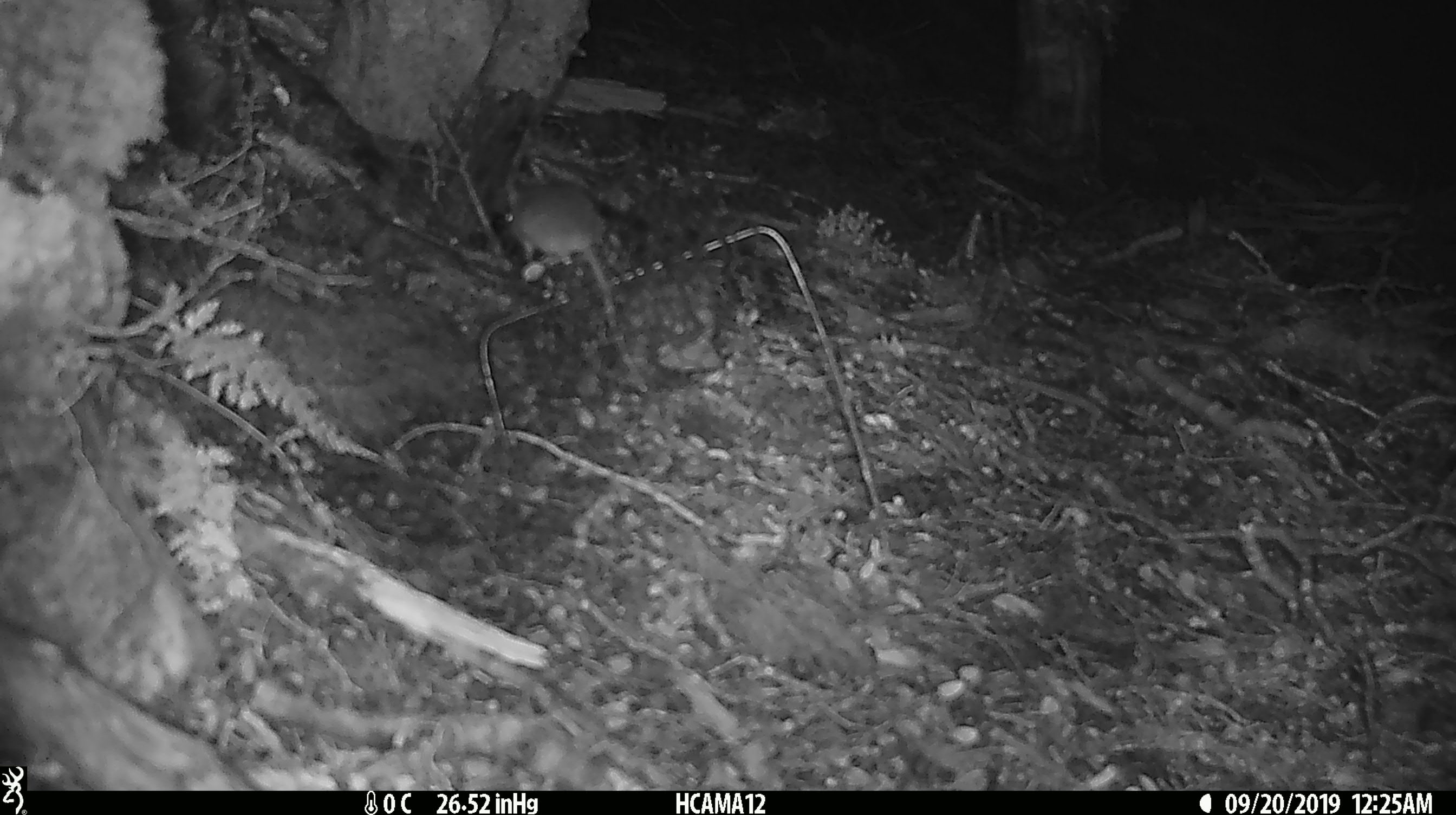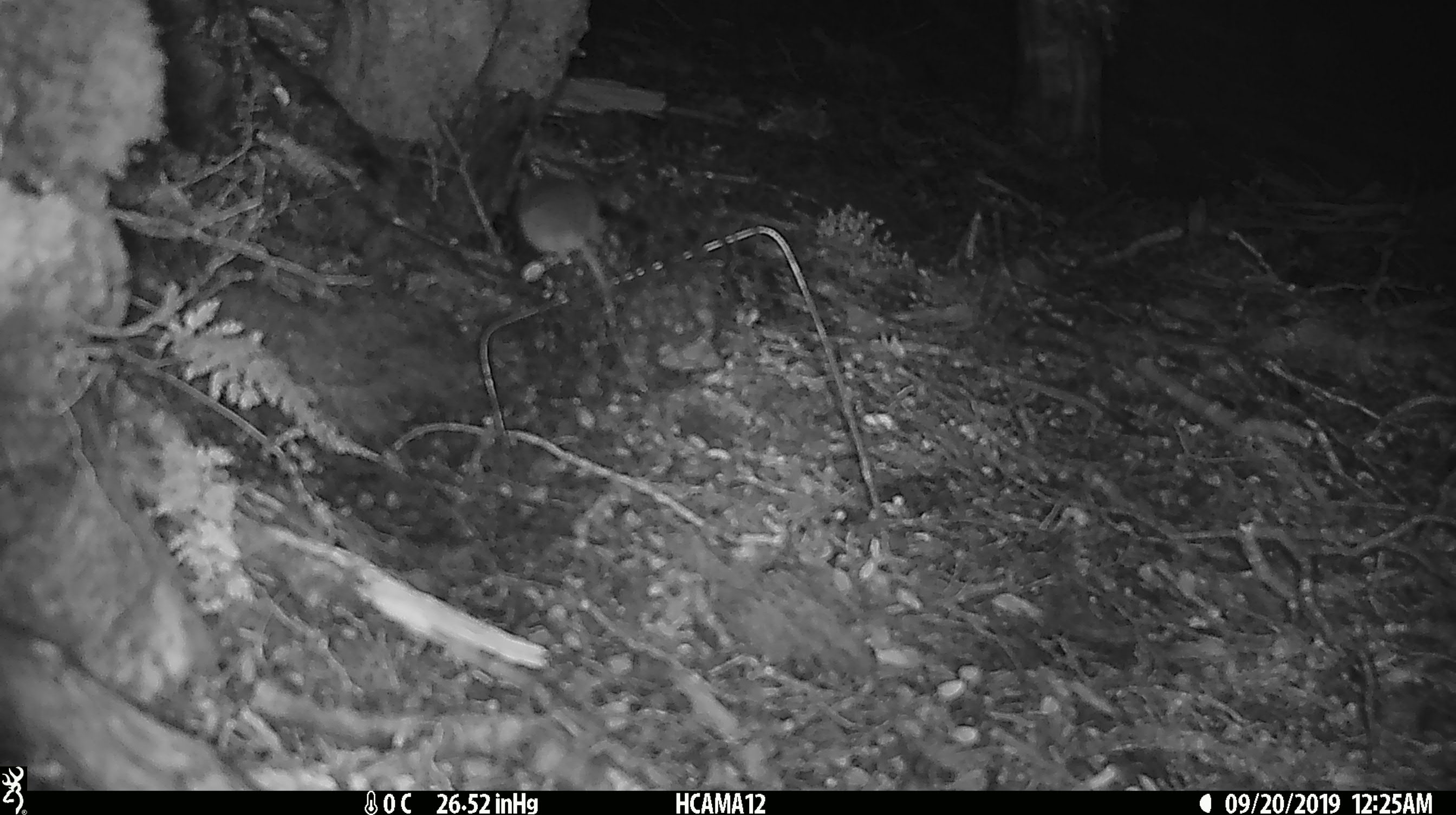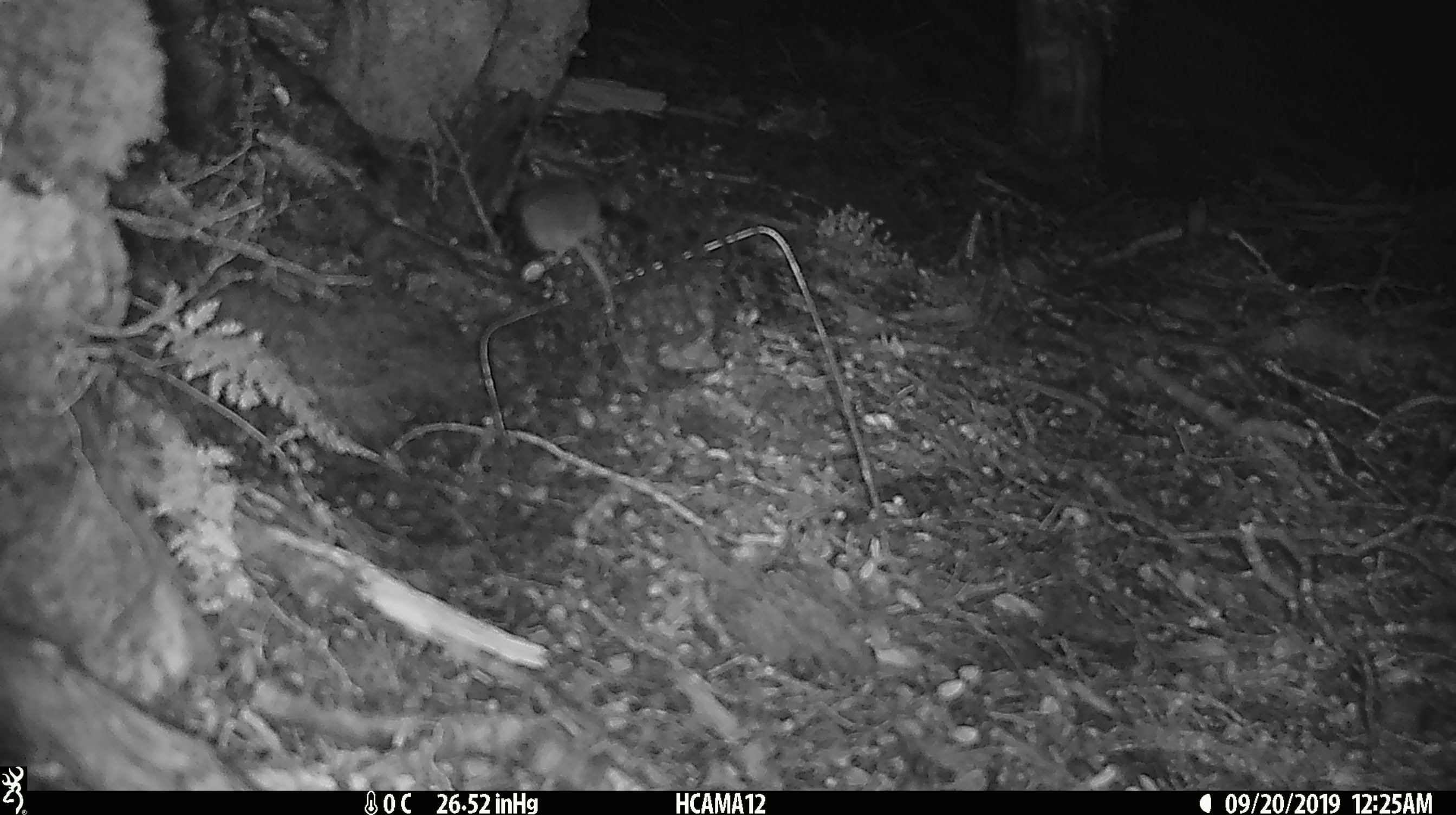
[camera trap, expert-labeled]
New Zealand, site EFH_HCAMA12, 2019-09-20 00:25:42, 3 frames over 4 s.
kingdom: Animalia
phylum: Chordata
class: Mammalia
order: Rodentia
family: Muridae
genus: Mus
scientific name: Mus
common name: mouse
Mouse (Mus).